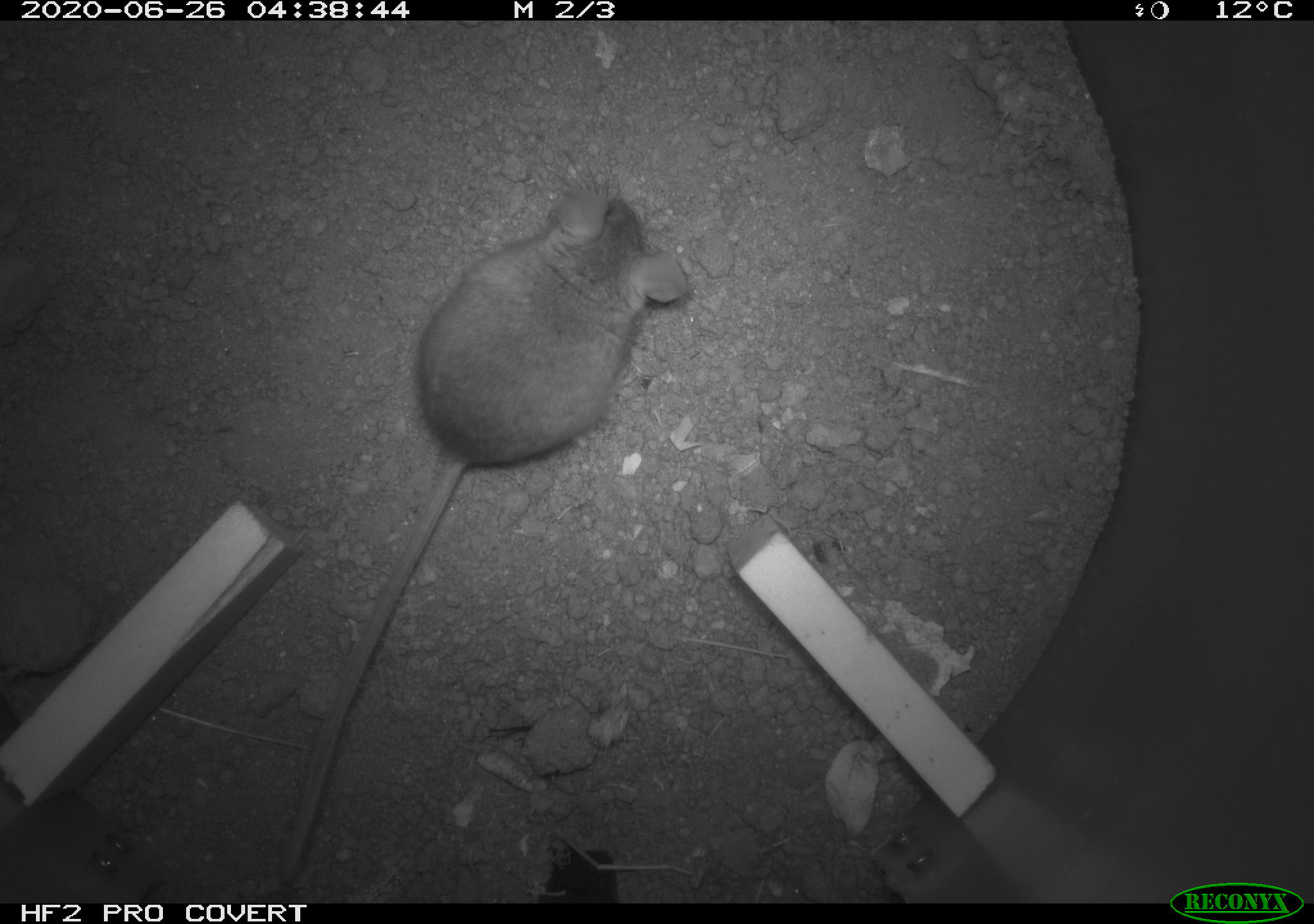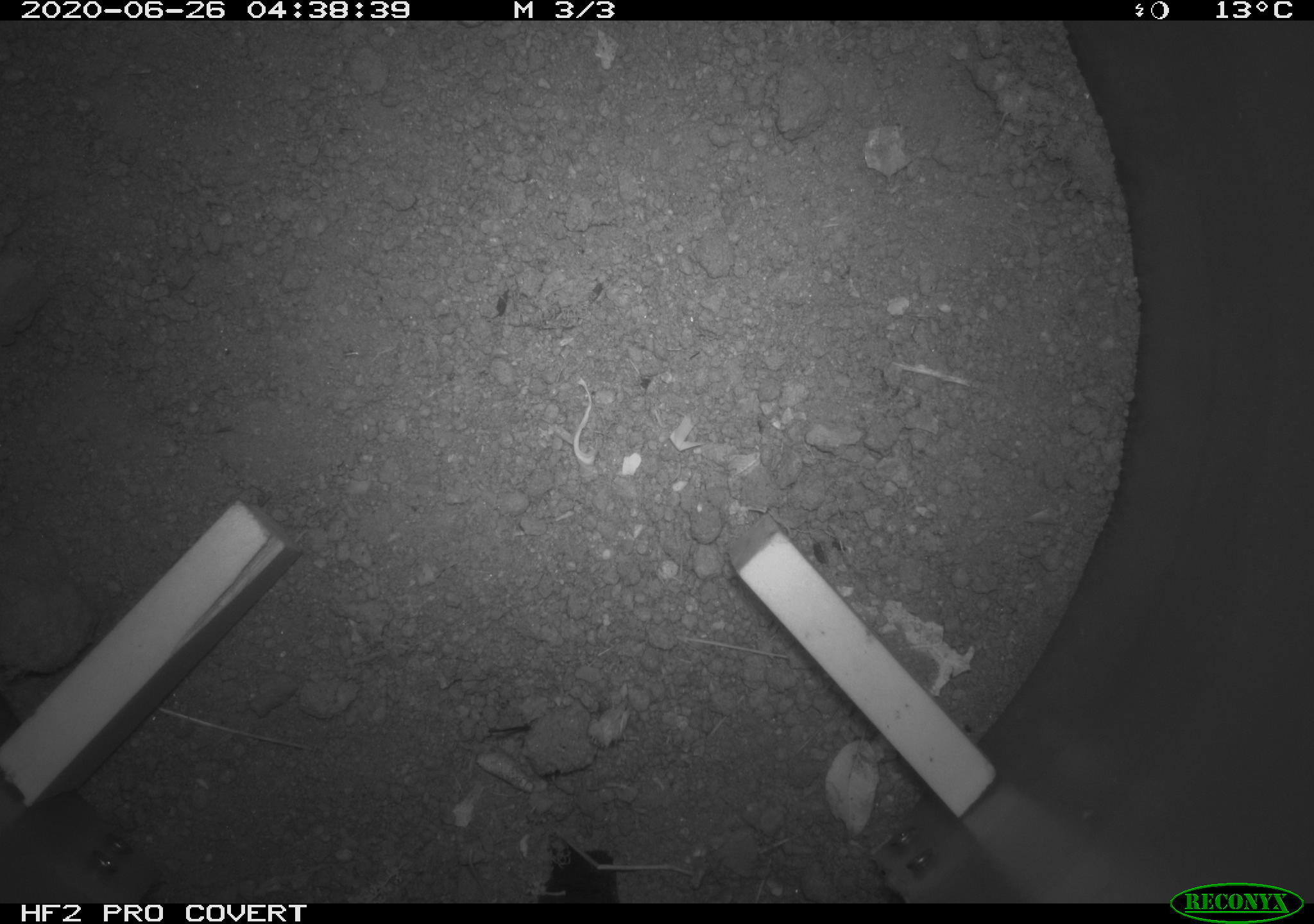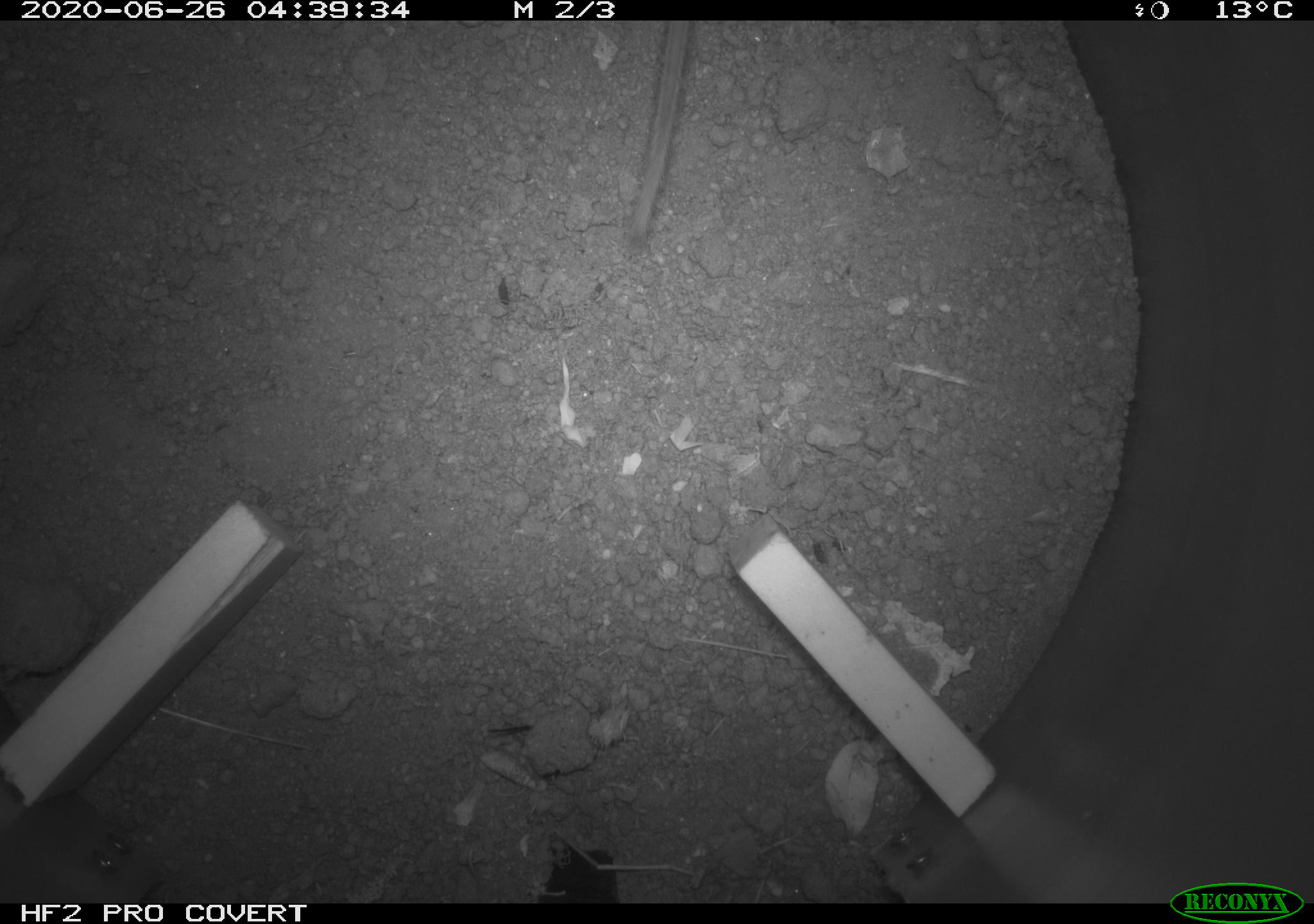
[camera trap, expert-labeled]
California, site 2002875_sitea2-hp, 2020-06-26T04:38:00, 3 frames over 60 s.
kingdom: Animalia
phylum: Chordata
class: Mammalia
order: Rodentia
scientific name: Rodentia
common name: rodent